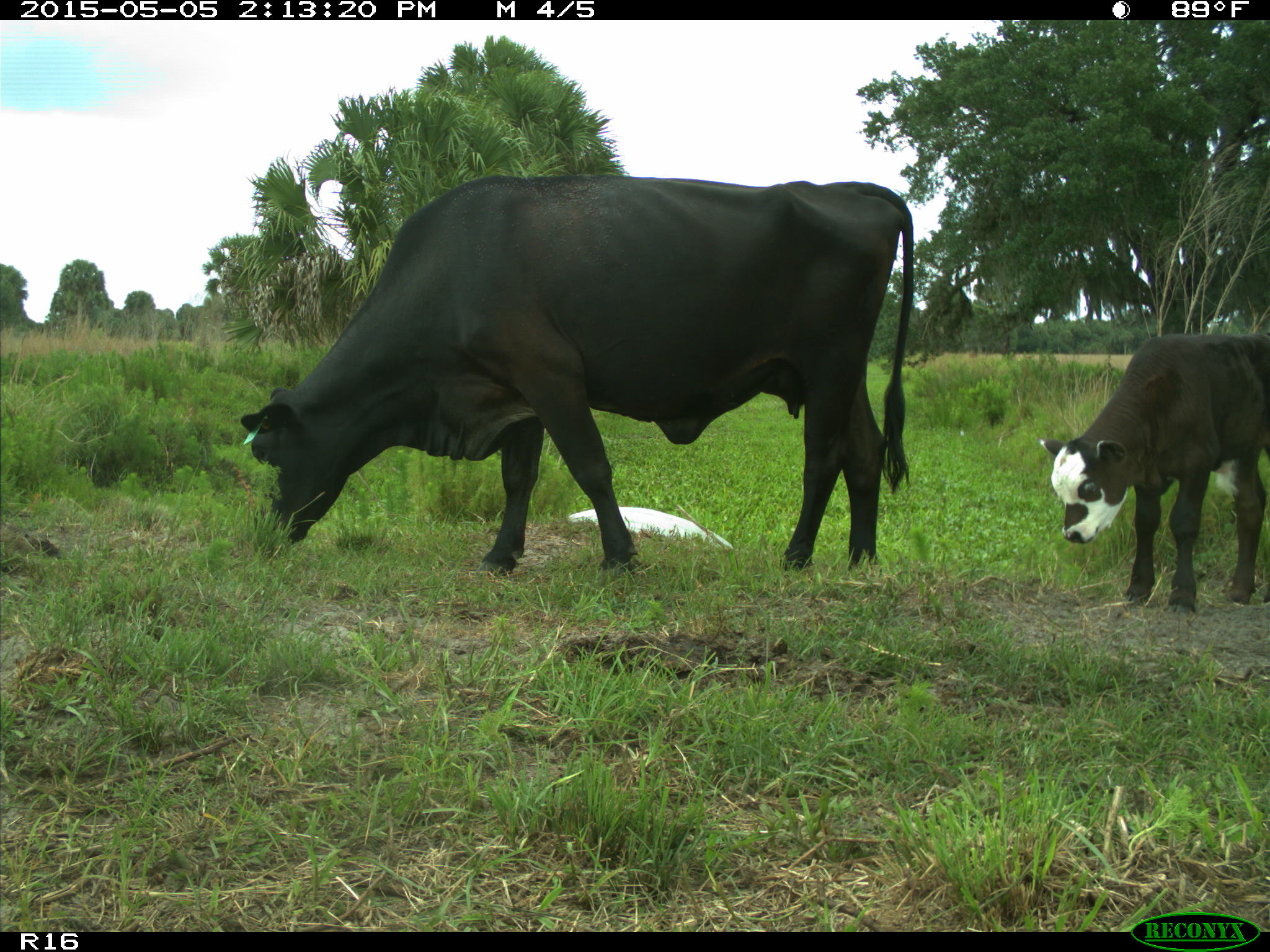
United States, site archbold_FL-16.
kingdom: Animalia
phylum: Chordata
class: Mammalia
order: Artiodactyla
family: Bovidae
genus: Bos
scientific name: Bos taurus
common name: domestic cow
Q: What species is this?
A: Bos taurus (domestic cow).